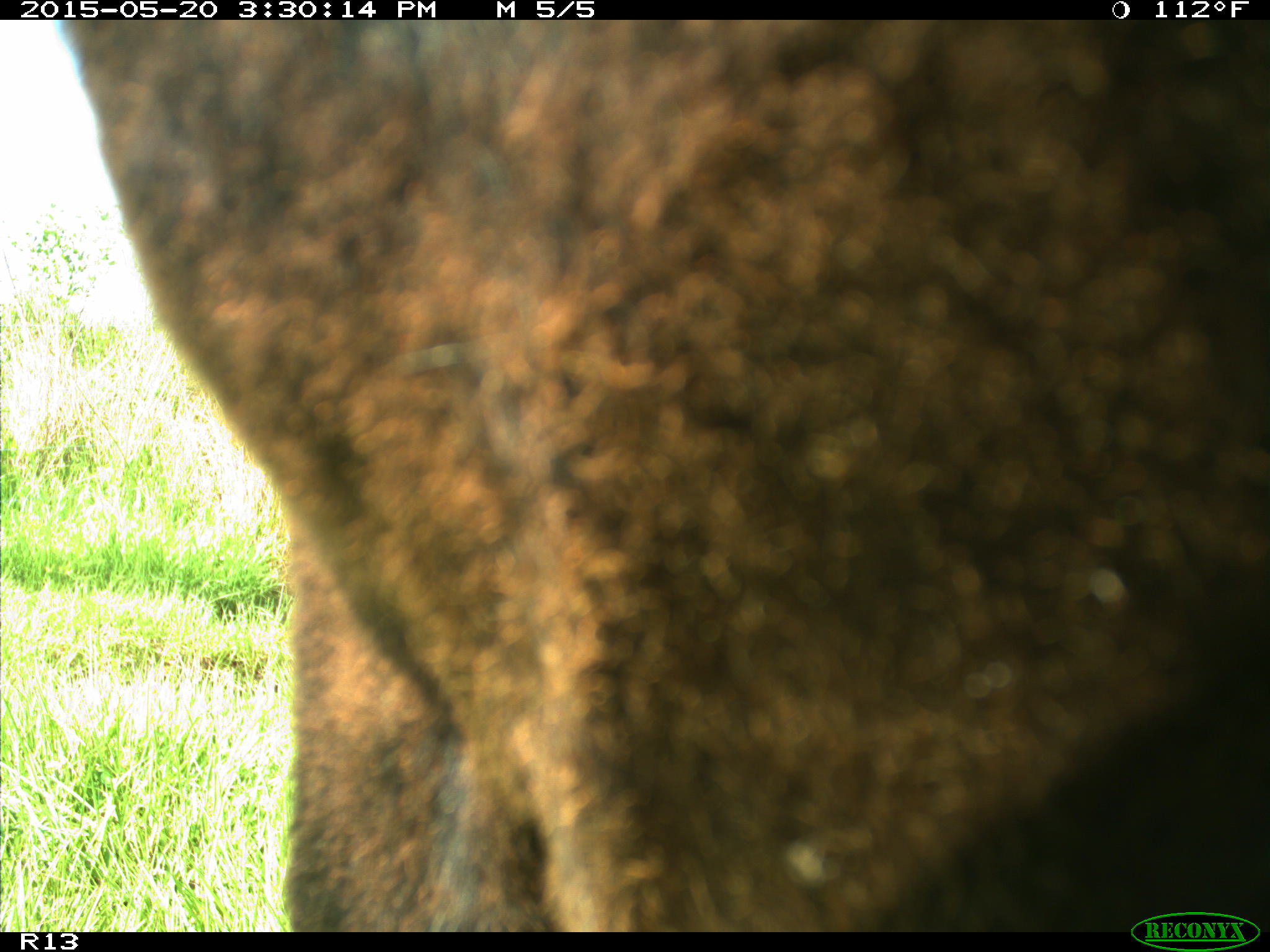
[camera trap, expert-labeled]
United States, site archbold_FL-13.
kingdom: Animalia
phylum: Chordata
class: Mammalia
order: Artiodactyla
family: Bovidae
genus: Bos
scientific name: Bos taurus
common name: domestic cow